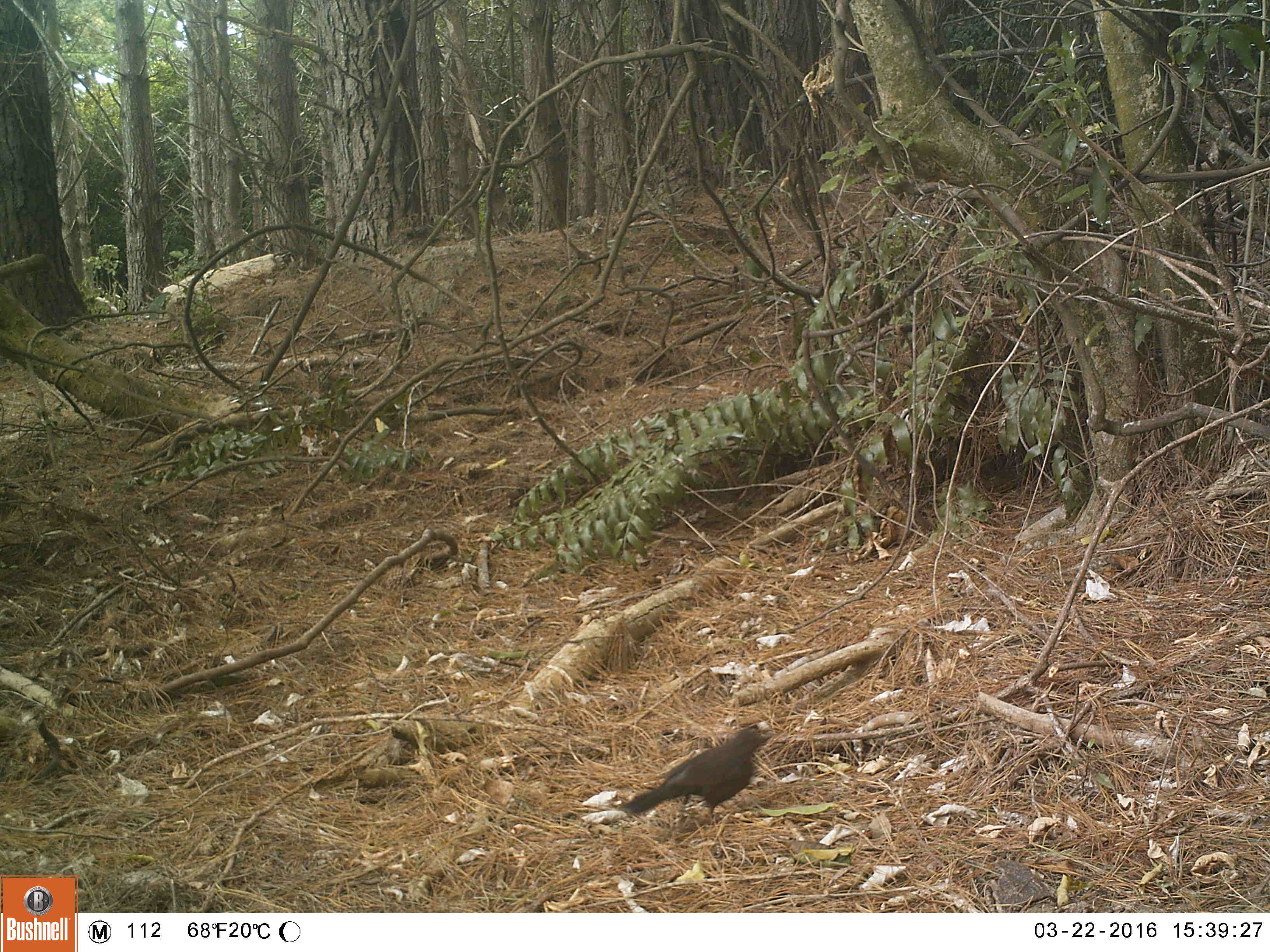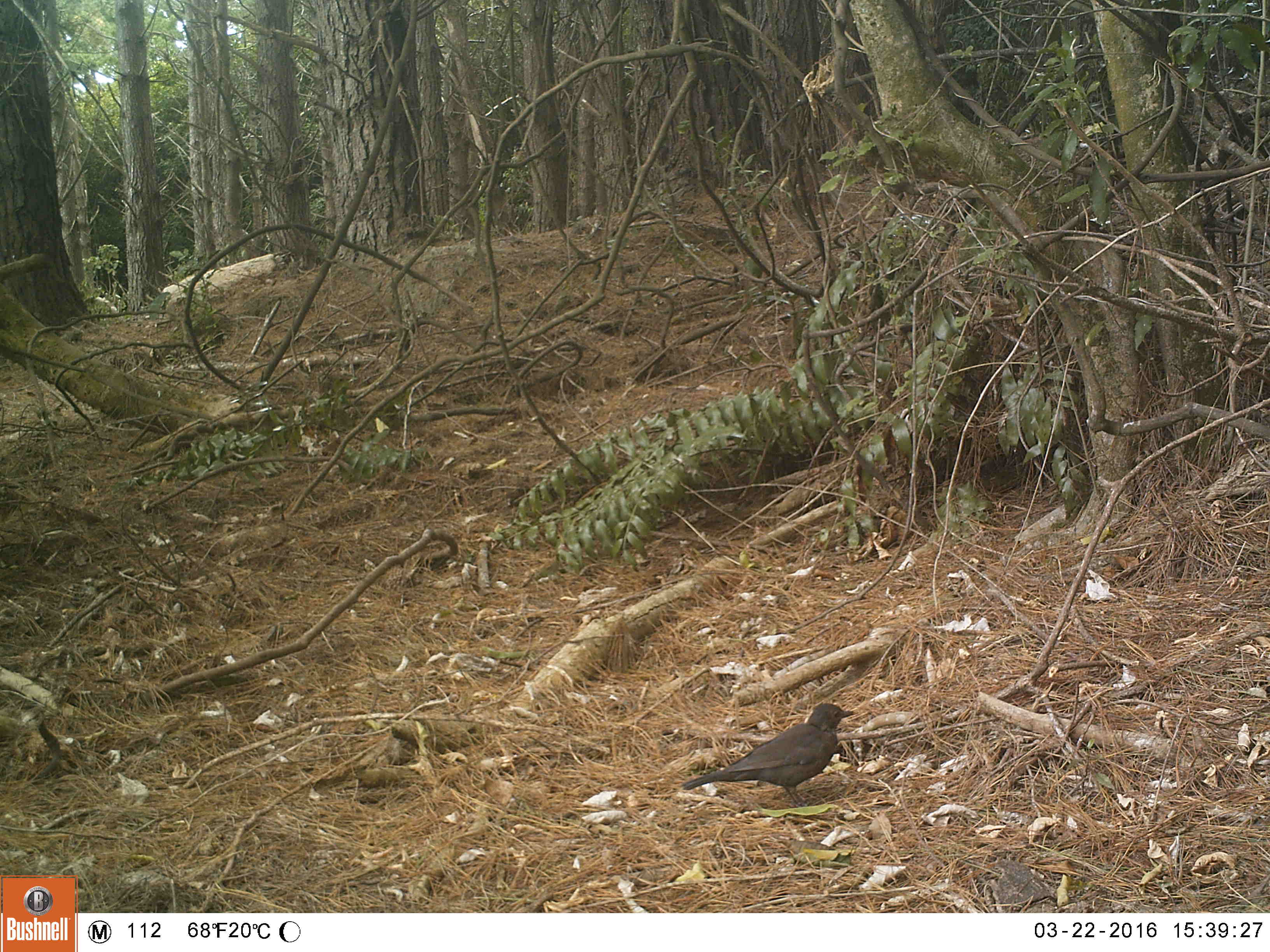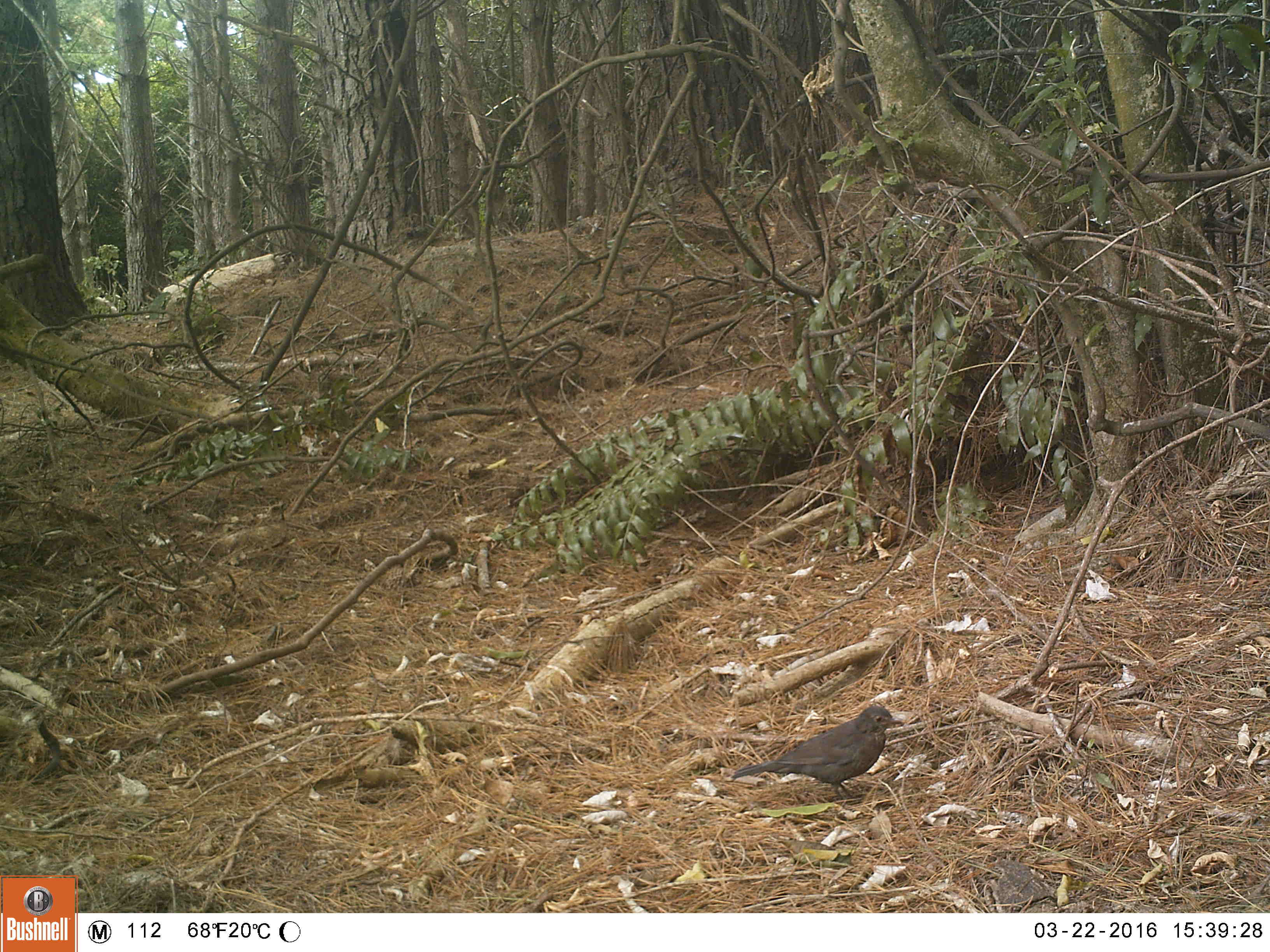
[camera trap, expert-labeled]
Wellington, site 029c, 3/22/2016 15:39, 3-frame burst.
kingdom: Animalia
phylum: Chordata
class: Aves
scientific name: Aves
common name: bird